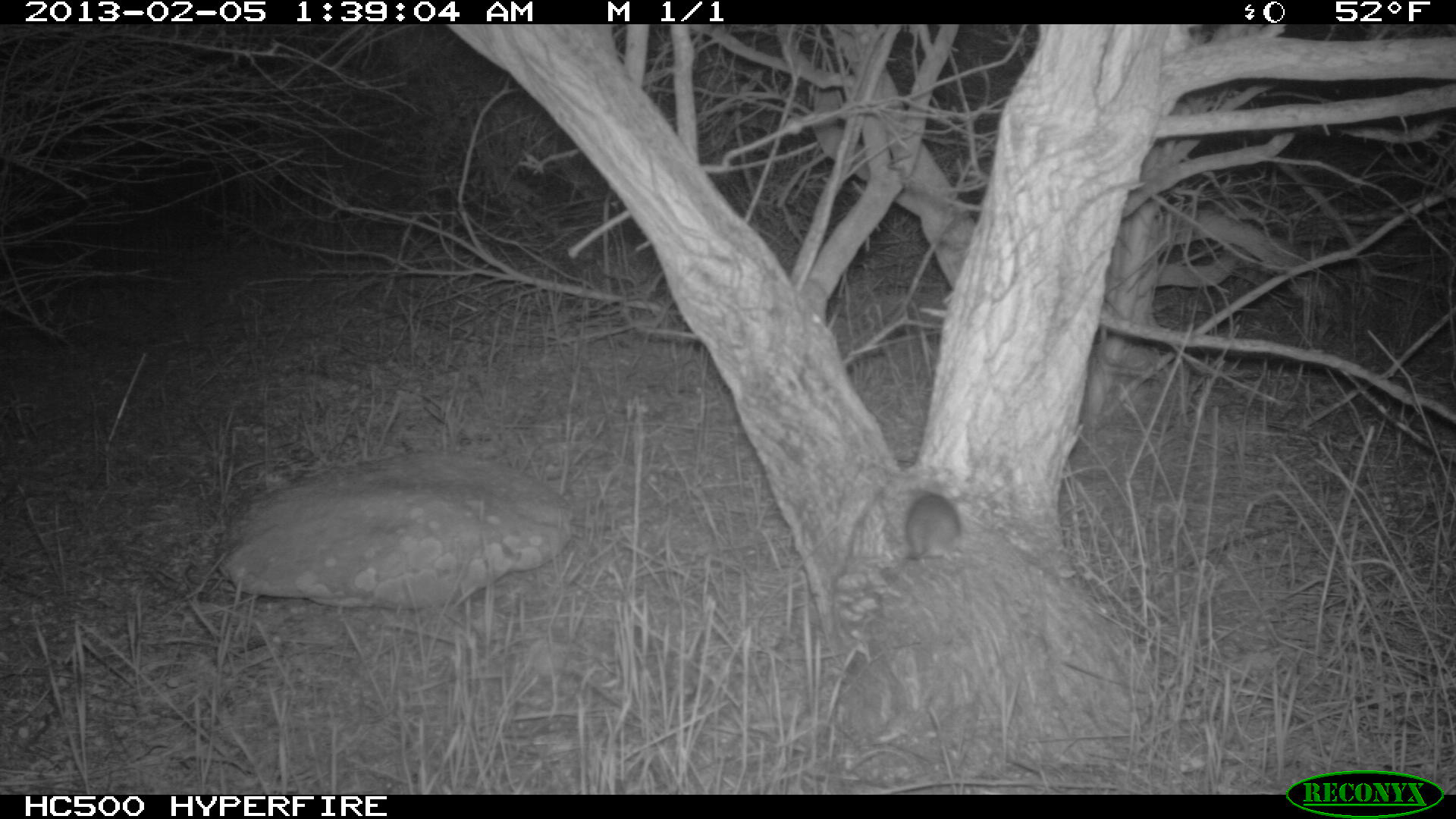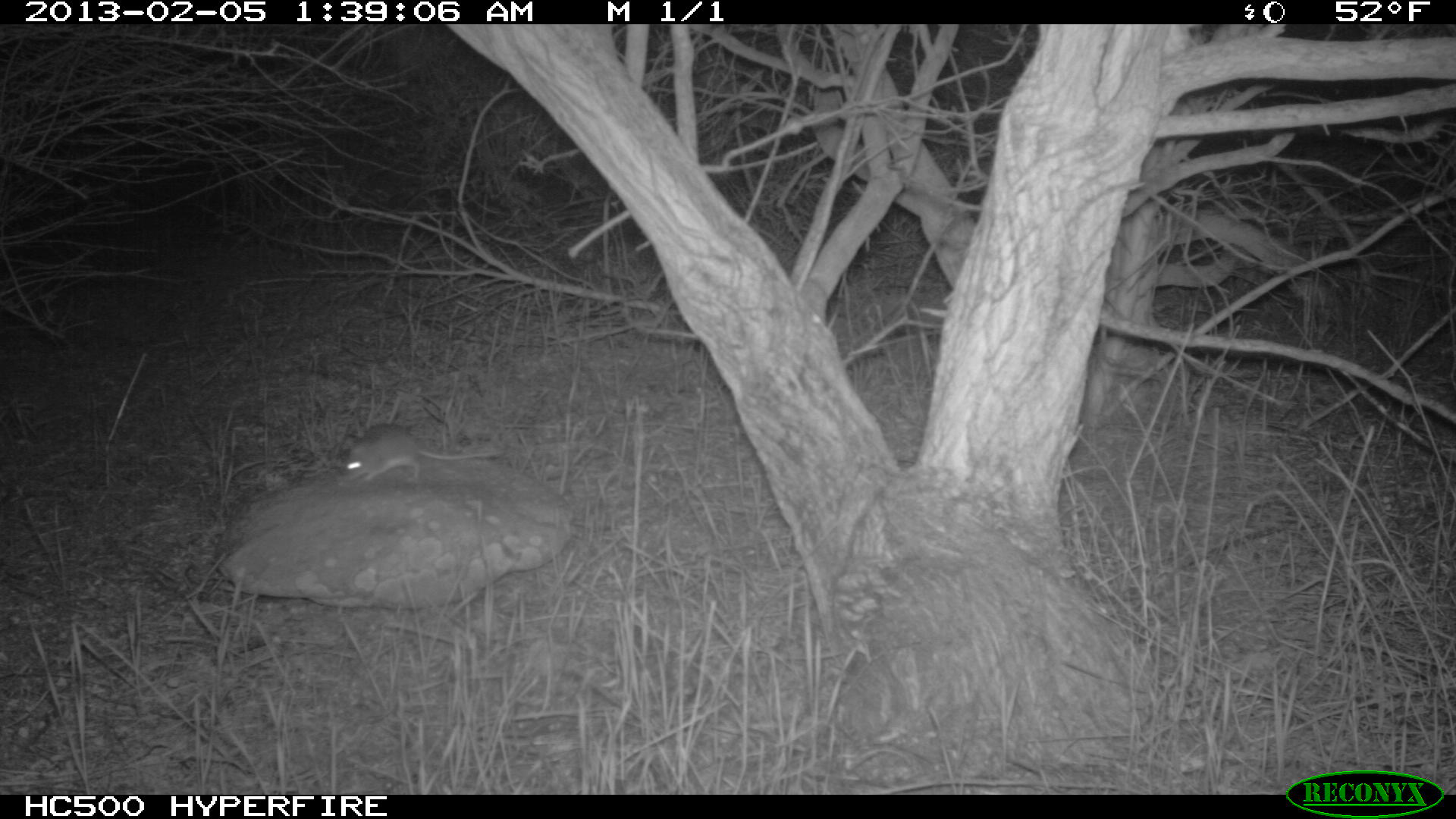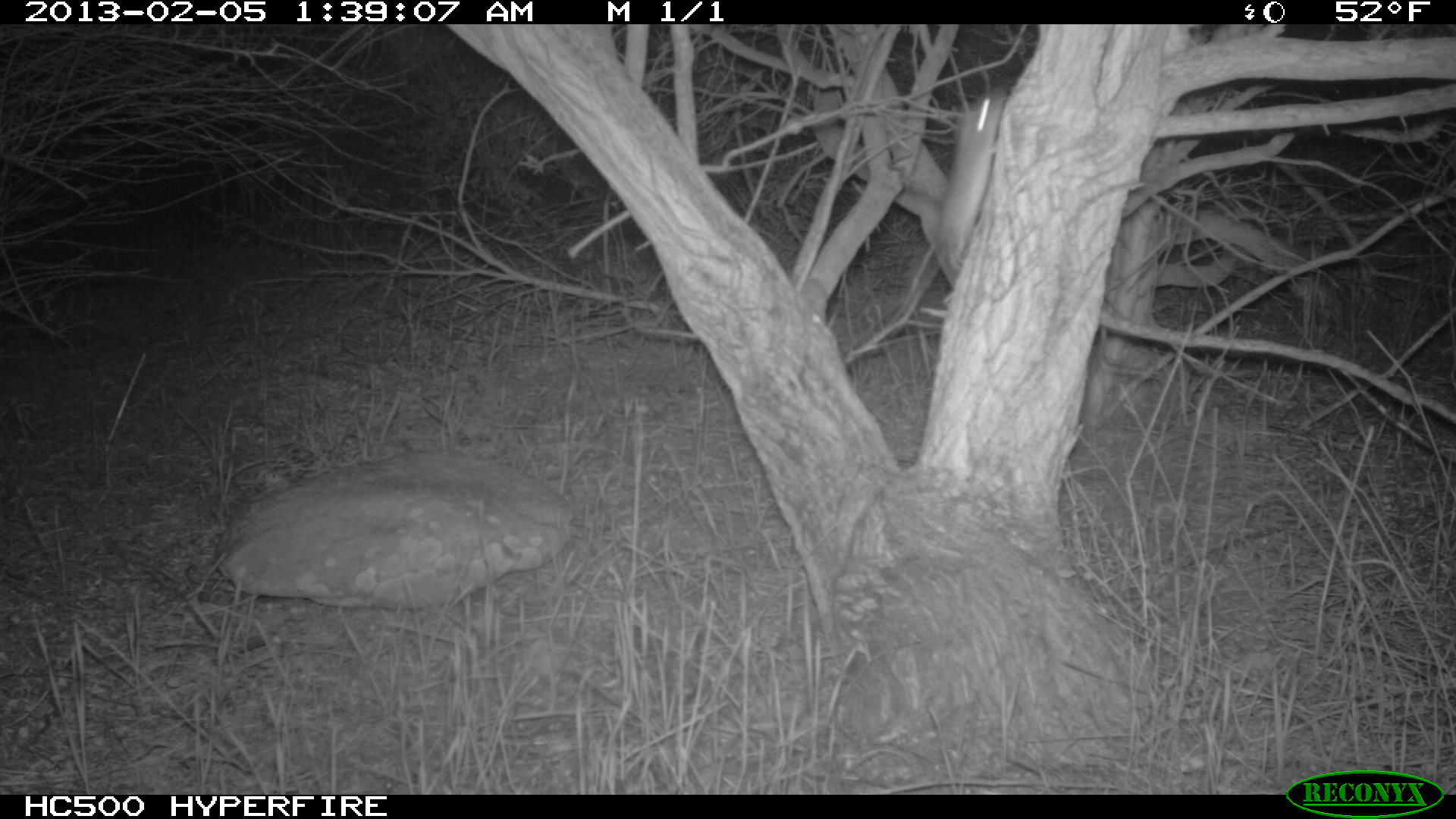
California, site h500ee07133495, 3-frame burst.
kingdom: Animalia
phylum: Chordata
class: Mammalia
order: Rodentia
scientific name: Rodentia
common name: rodent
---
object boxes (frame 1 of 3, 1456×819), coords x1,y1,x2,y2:
rodent: 905,493,960,566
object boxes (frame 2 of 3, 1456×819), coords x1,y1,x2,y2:
rodent: 337,423,504,483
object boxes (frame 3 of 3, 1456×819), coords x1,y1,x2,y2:
rodent: 890,89,1006,325